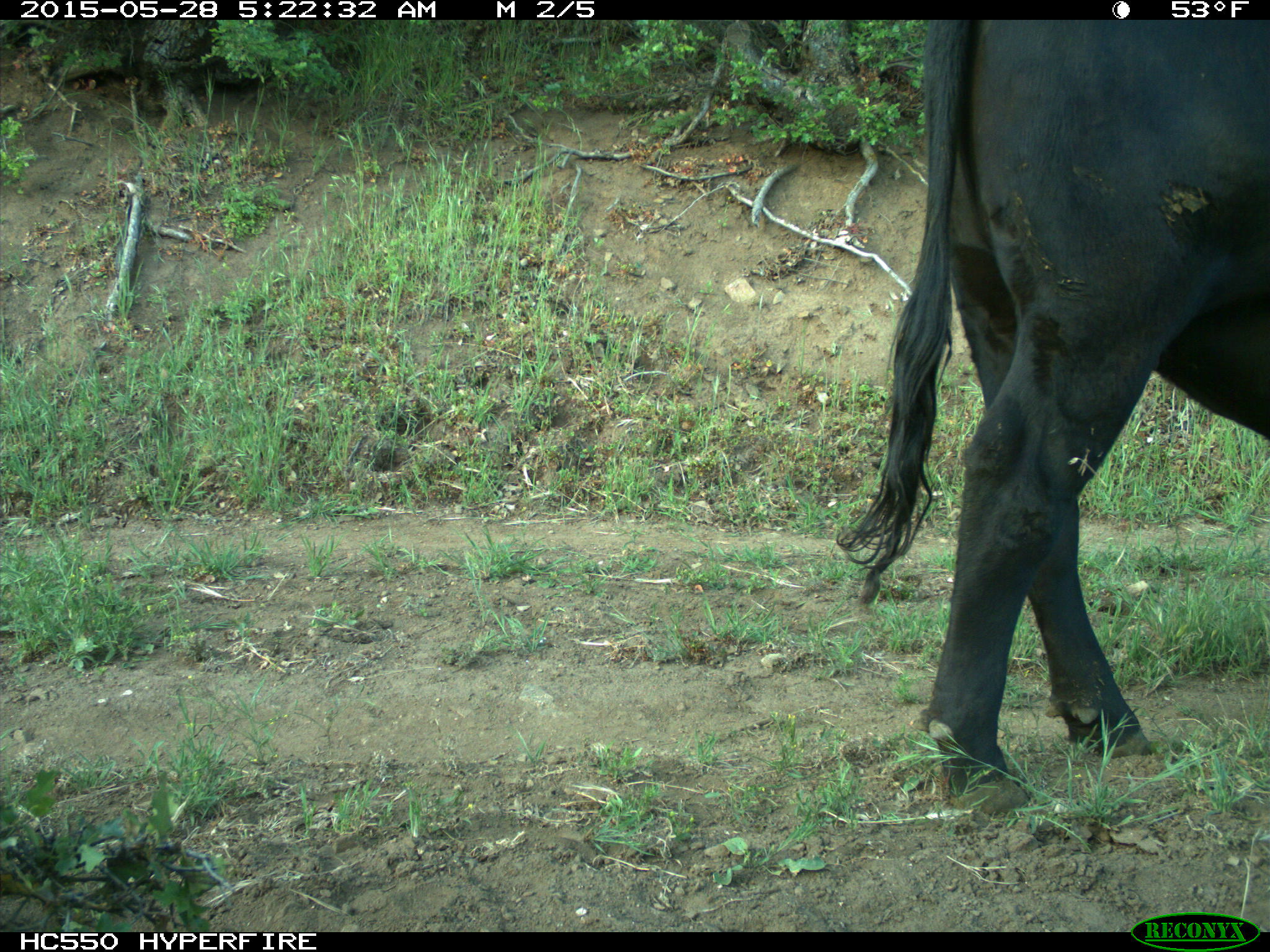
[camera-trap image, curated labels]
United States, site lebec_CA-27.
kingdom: Animalia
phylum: Chordata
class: Mammalia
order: Artiodactyla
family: Bovidae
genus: Bos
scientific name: Bos taurus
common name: domestic cow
Bos taurus (domestic cow).